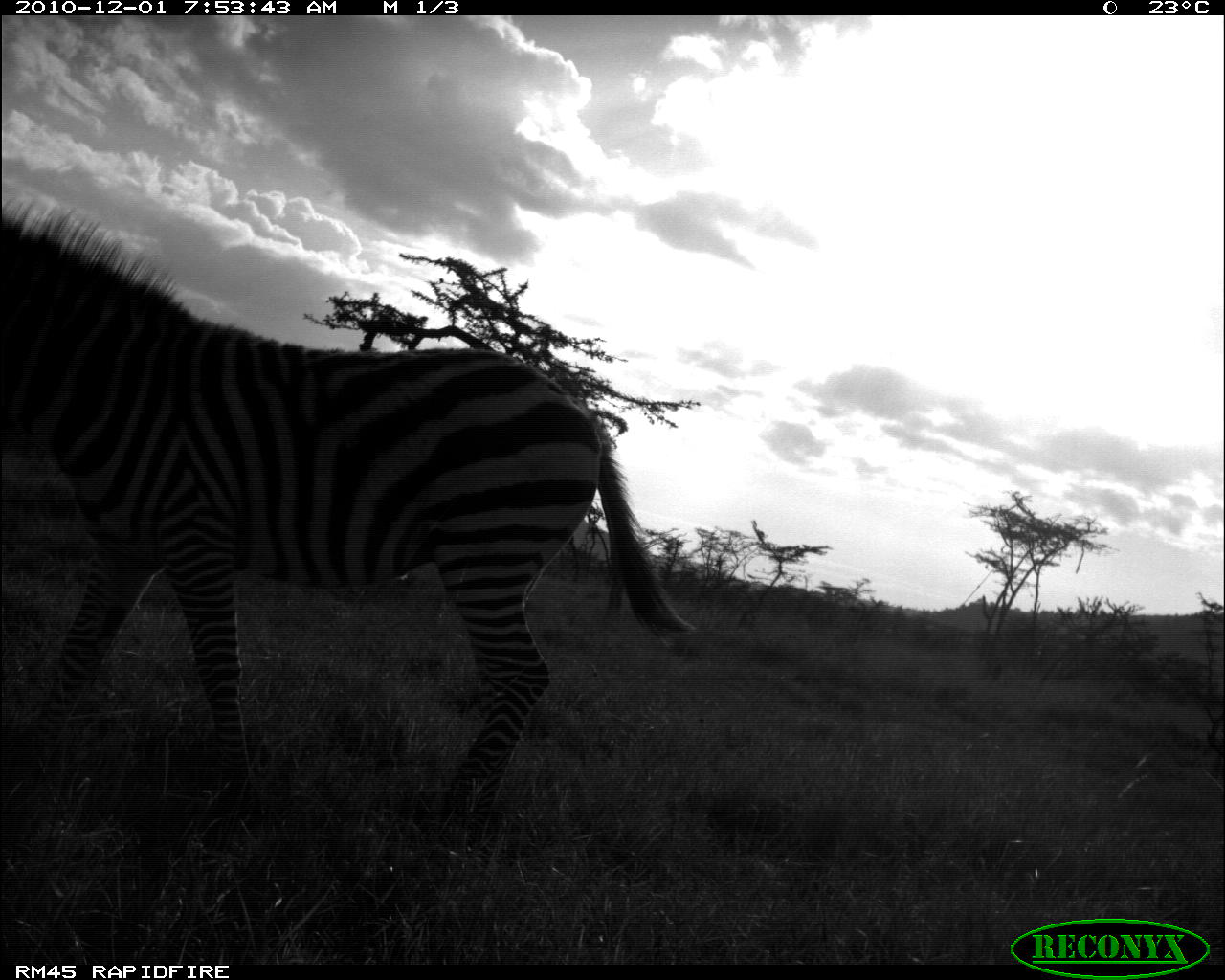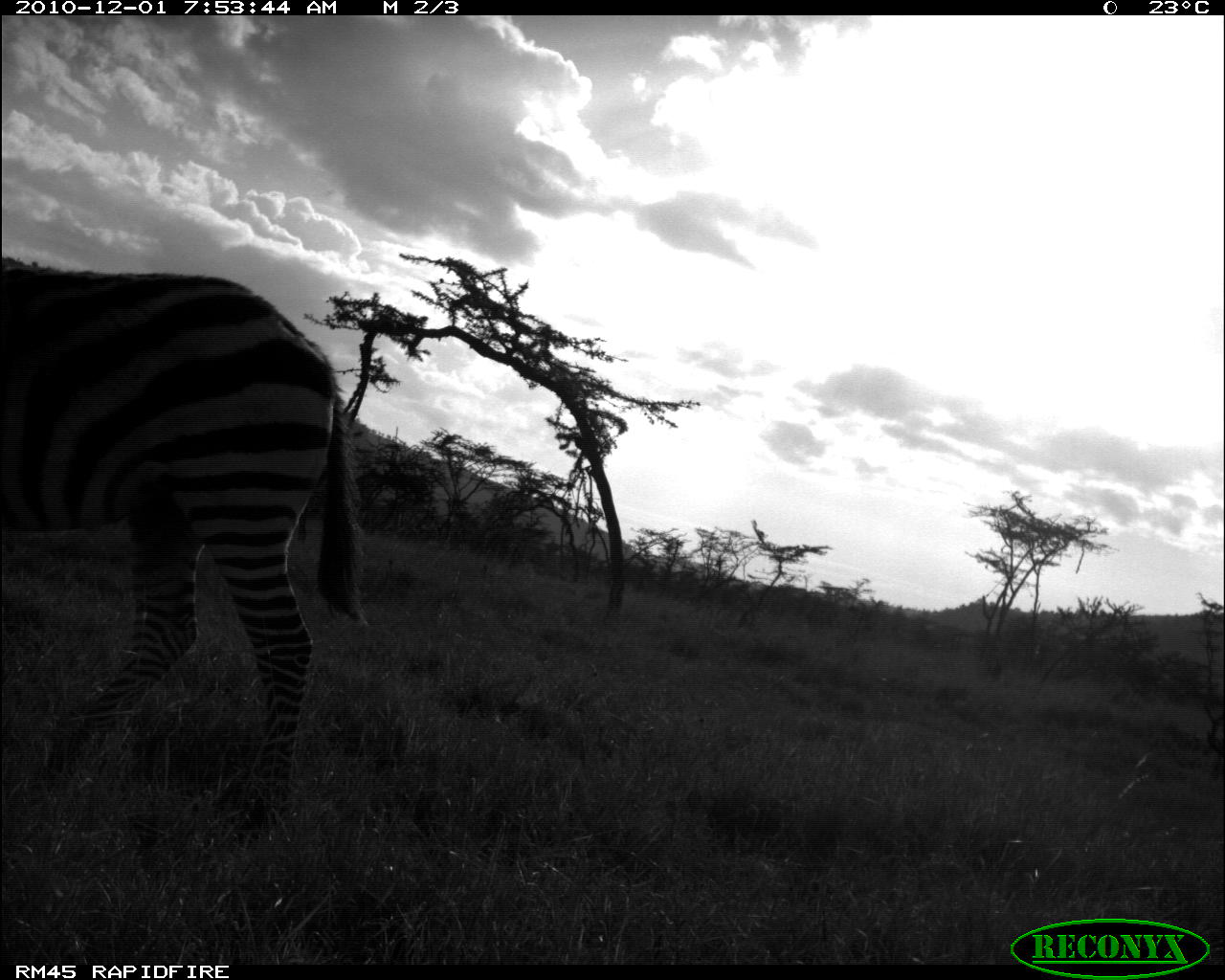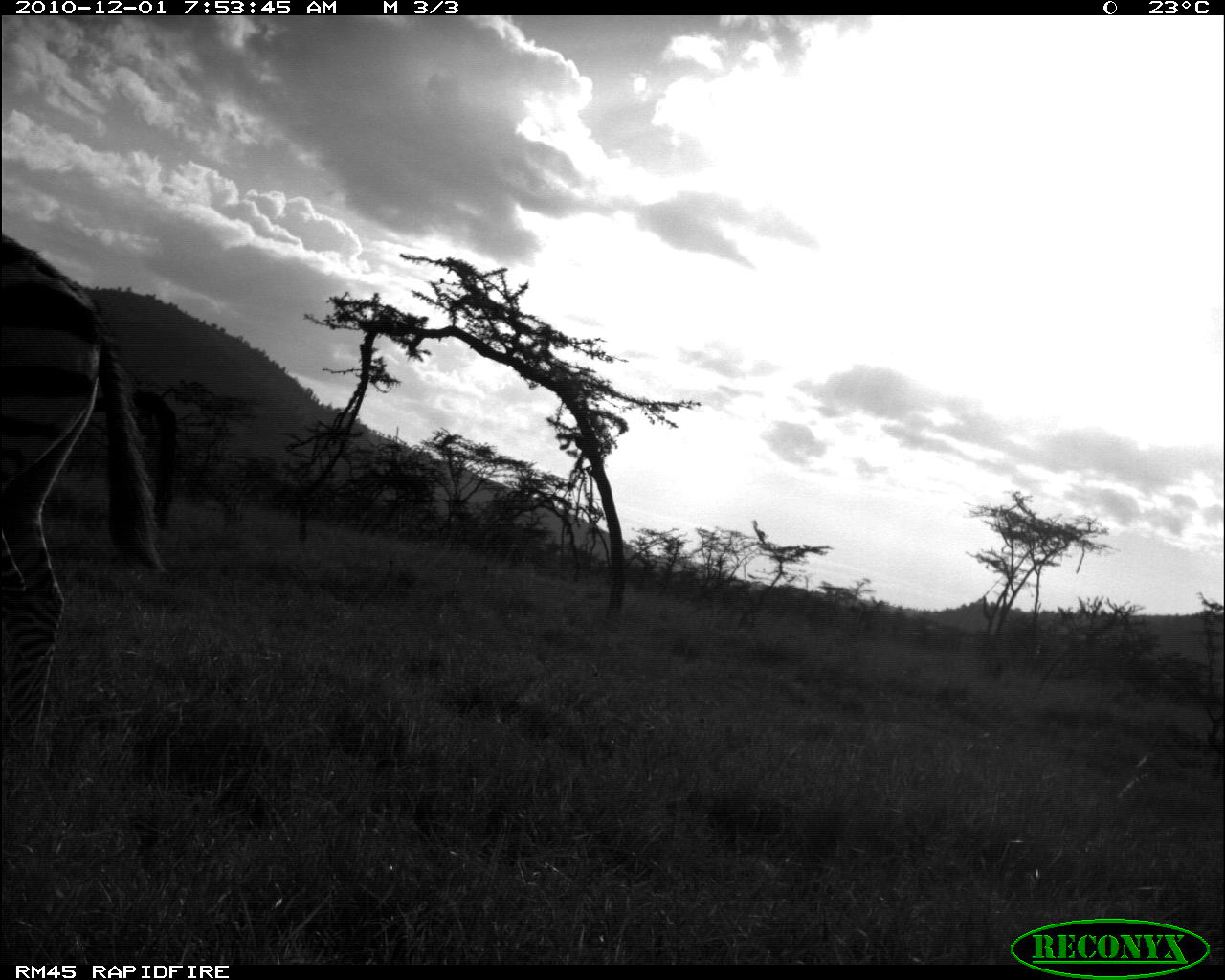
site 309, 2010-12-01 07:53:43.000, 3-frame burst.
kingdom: Animalia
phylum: Chordata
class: Mammalia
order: Perissodactyla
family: Equidae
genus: Equus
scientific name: Equus quagga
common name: plains zebra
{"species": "Equus quagga (plains zebra)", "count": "1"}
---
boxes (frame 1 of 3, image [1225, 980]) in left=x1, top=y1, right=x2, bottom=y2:
equus quagga: left=0, top=193, right=699, bottom=859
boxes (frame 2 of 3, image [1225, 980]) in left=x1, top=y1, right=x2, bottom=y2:
equus quagga: left=0, top=250, right=364, bottom=838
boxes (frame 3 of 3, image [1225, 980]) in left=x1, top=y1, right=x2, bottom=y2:
equus quagga: left=0, top=233, right=164, bottom=798